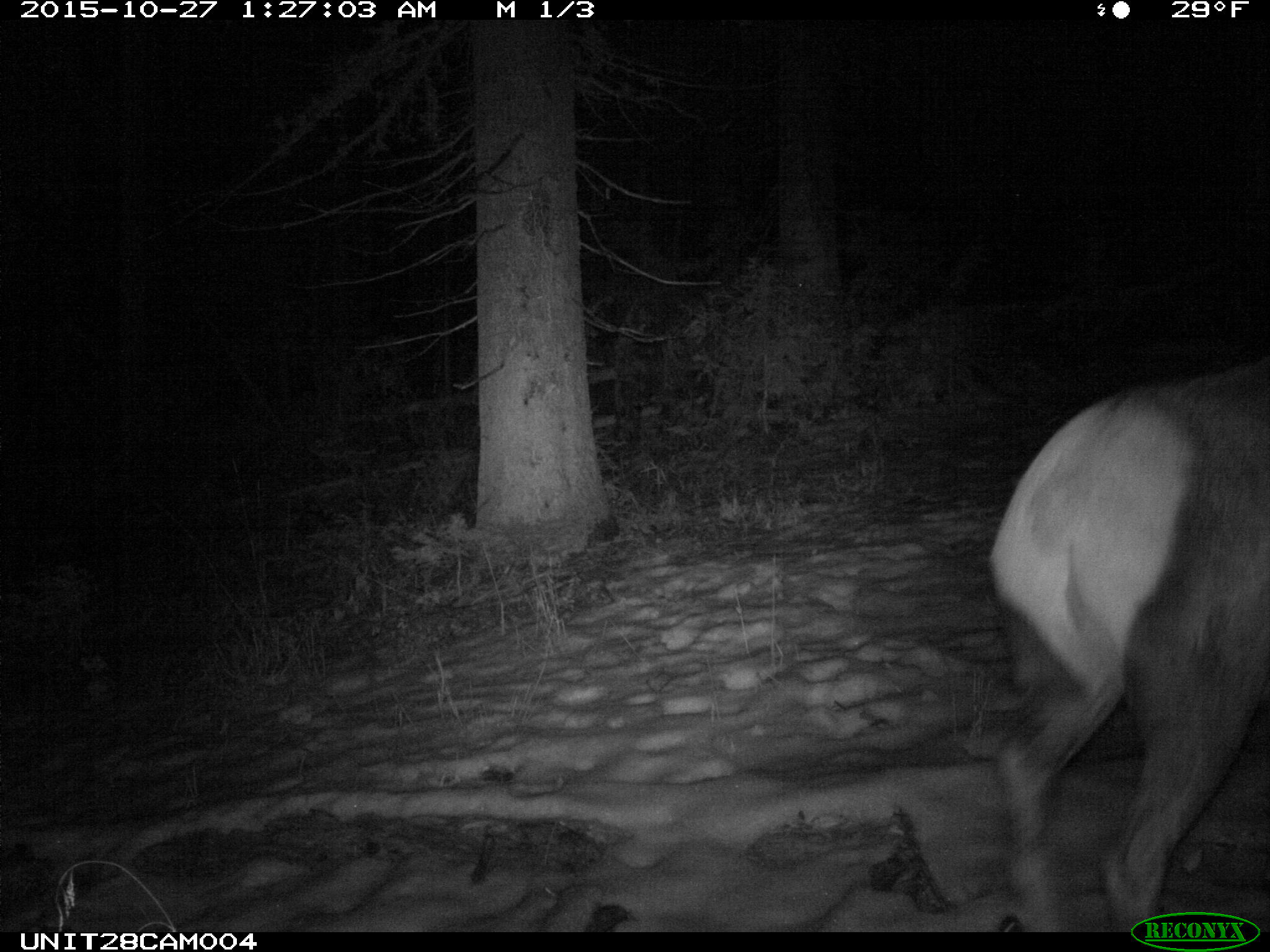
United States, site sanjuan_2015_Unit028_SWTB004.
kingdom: Animalia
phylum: Chordata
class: Mammalia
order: Artiodactyla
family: Cervidae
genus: Cervus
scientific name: Cervus elaphus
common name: red deer